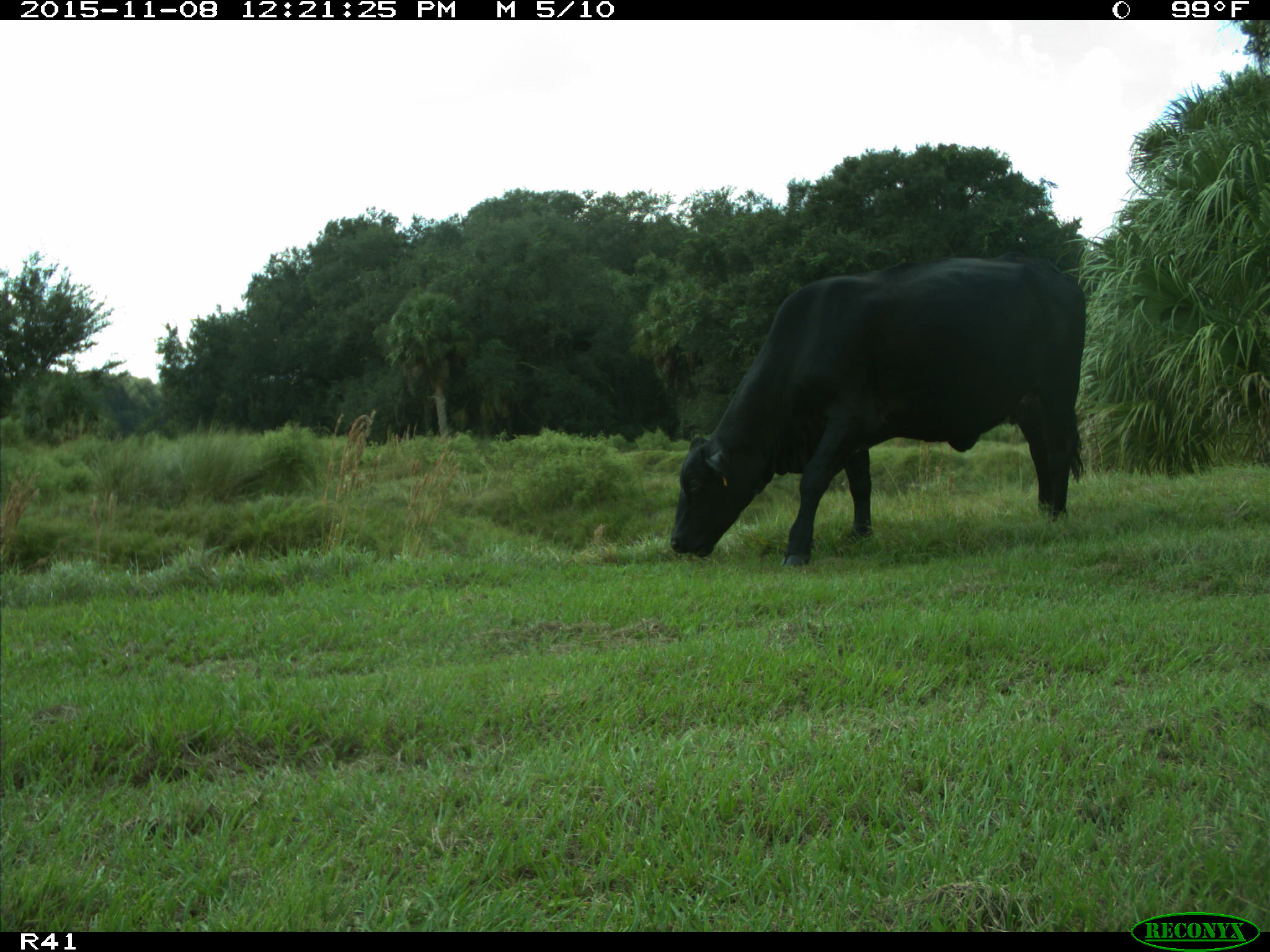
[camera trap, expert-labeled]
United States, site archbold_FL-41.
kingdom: Animalia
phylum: Chordata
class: Mammalia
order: Artiodactyla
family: Bovidae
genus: Bos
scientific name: Bos taurus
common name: domestic cow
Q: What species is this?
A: Bos taurus (domestic cow).